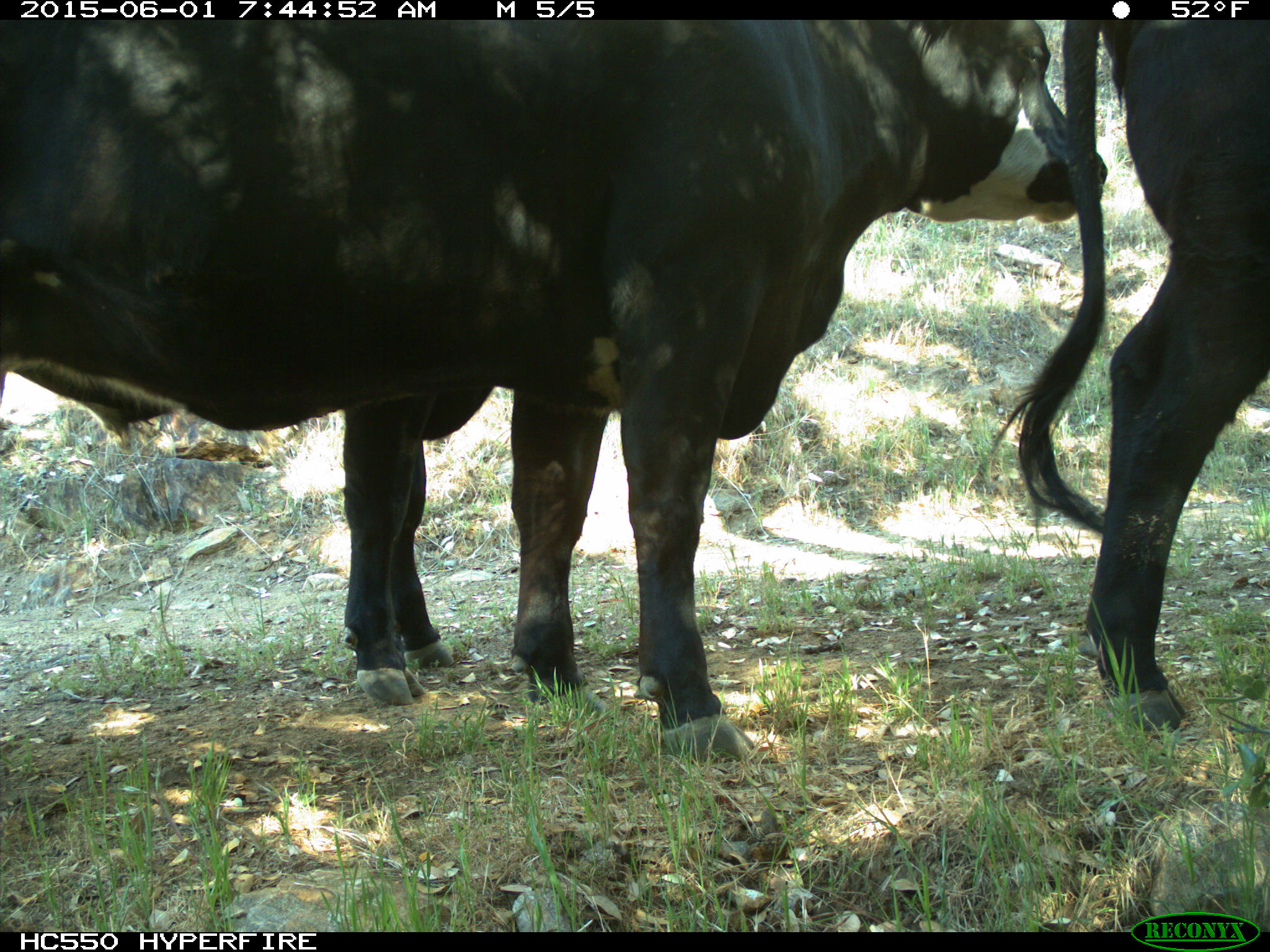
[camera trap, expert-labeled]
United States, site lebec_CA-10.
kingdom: Animalia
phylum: Chordata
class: Mammalia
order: Artiodactyla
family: Bovidae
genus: Bos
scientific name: Bos taurus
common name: domestic cow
Bos taurus (domestic cow).